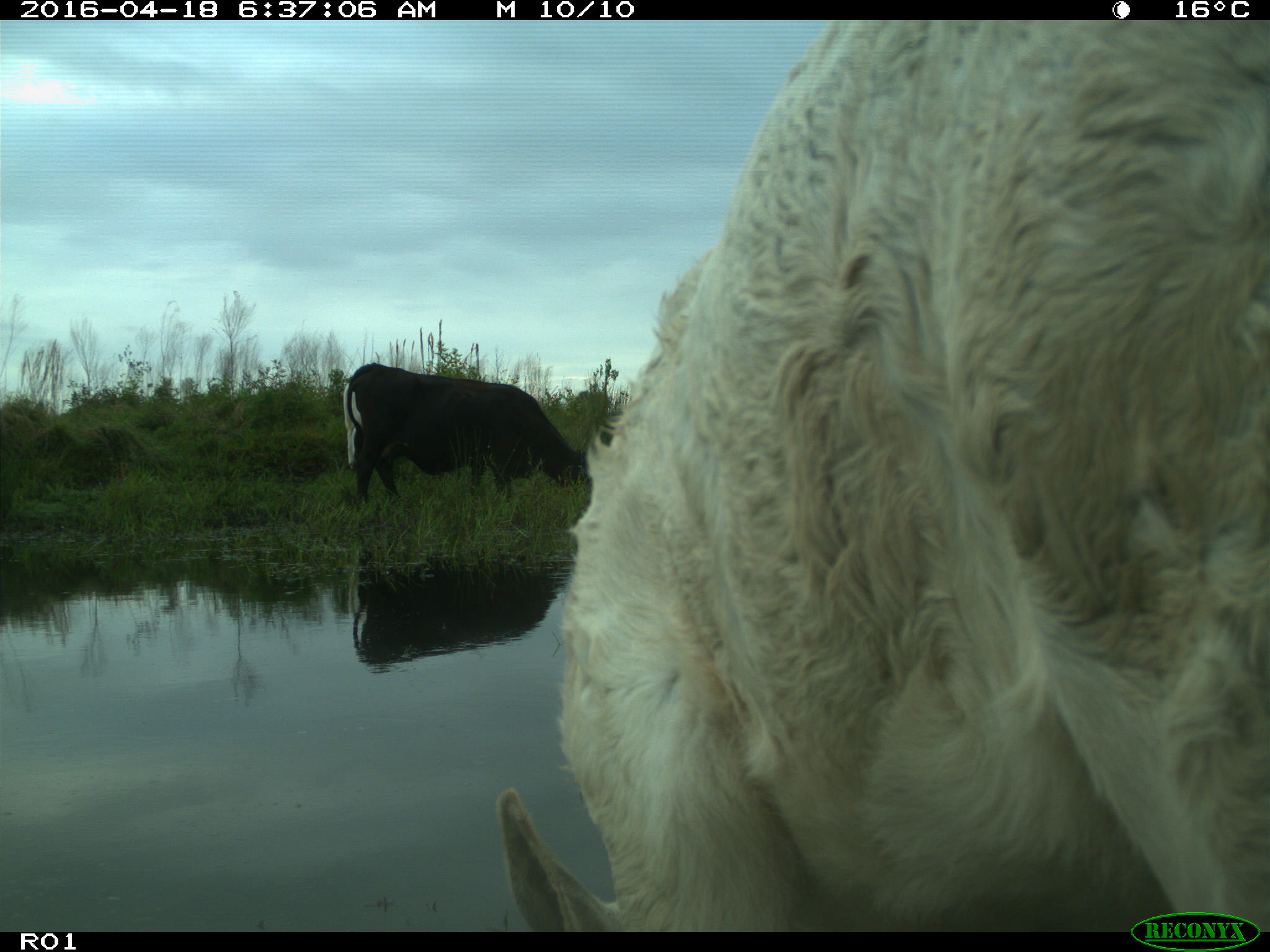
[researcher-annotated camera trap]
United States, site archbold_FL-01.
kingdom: Animalia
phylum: Chordata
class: Mammalia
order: Artiodactyla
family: Bovidae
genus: Bos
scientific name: Bos taurus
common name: domestic cow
Bos taurus (domestic cow).